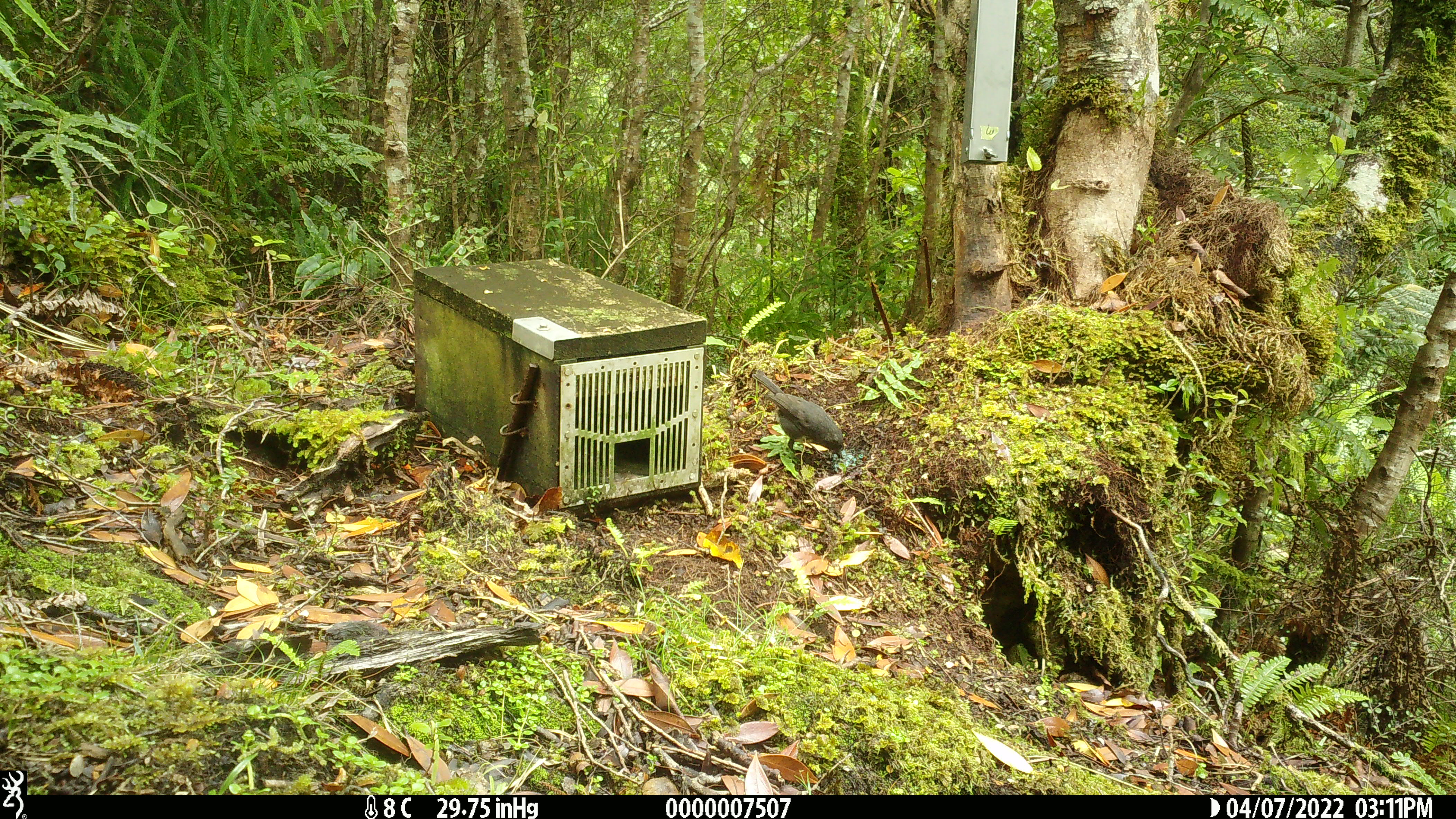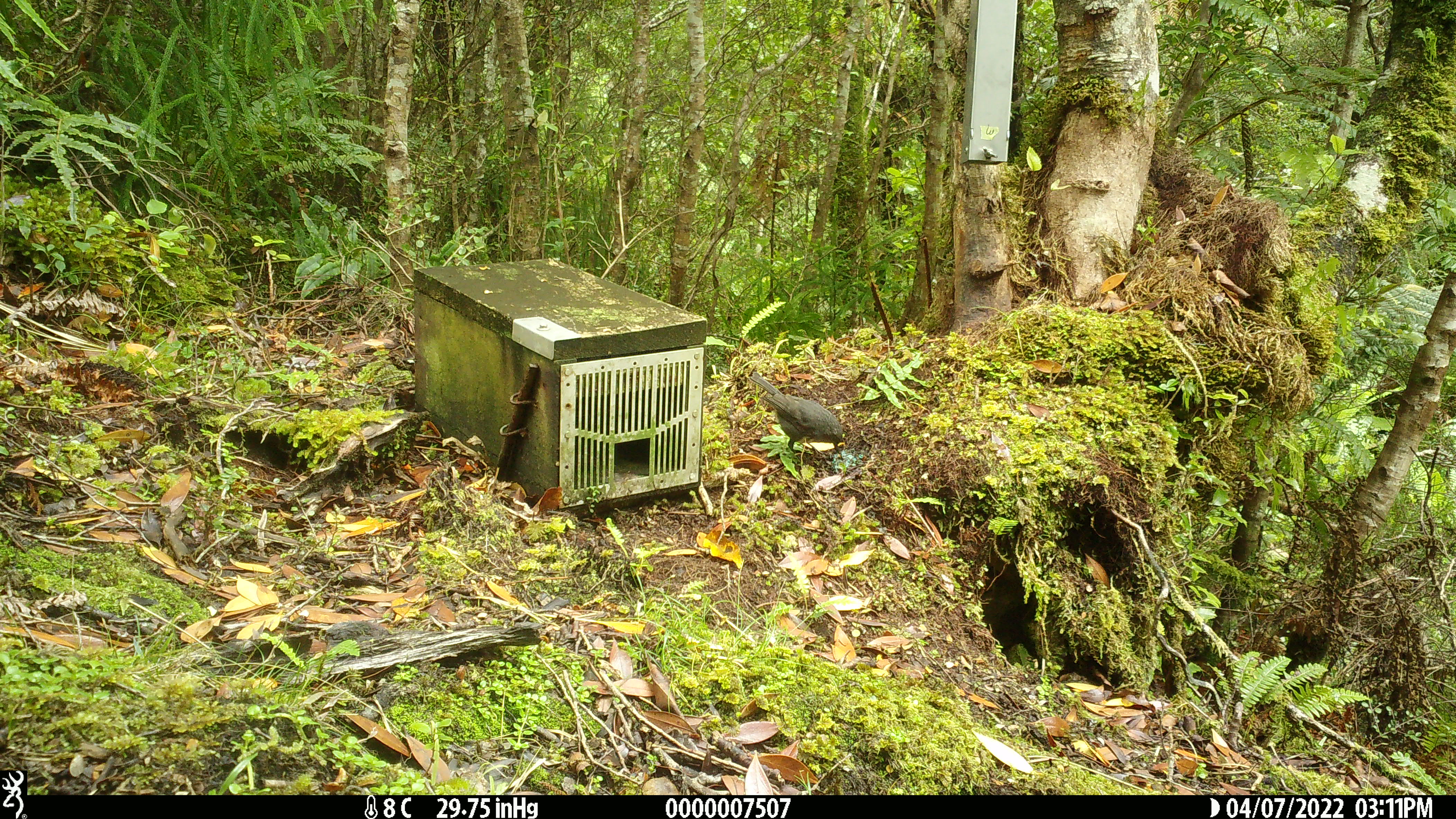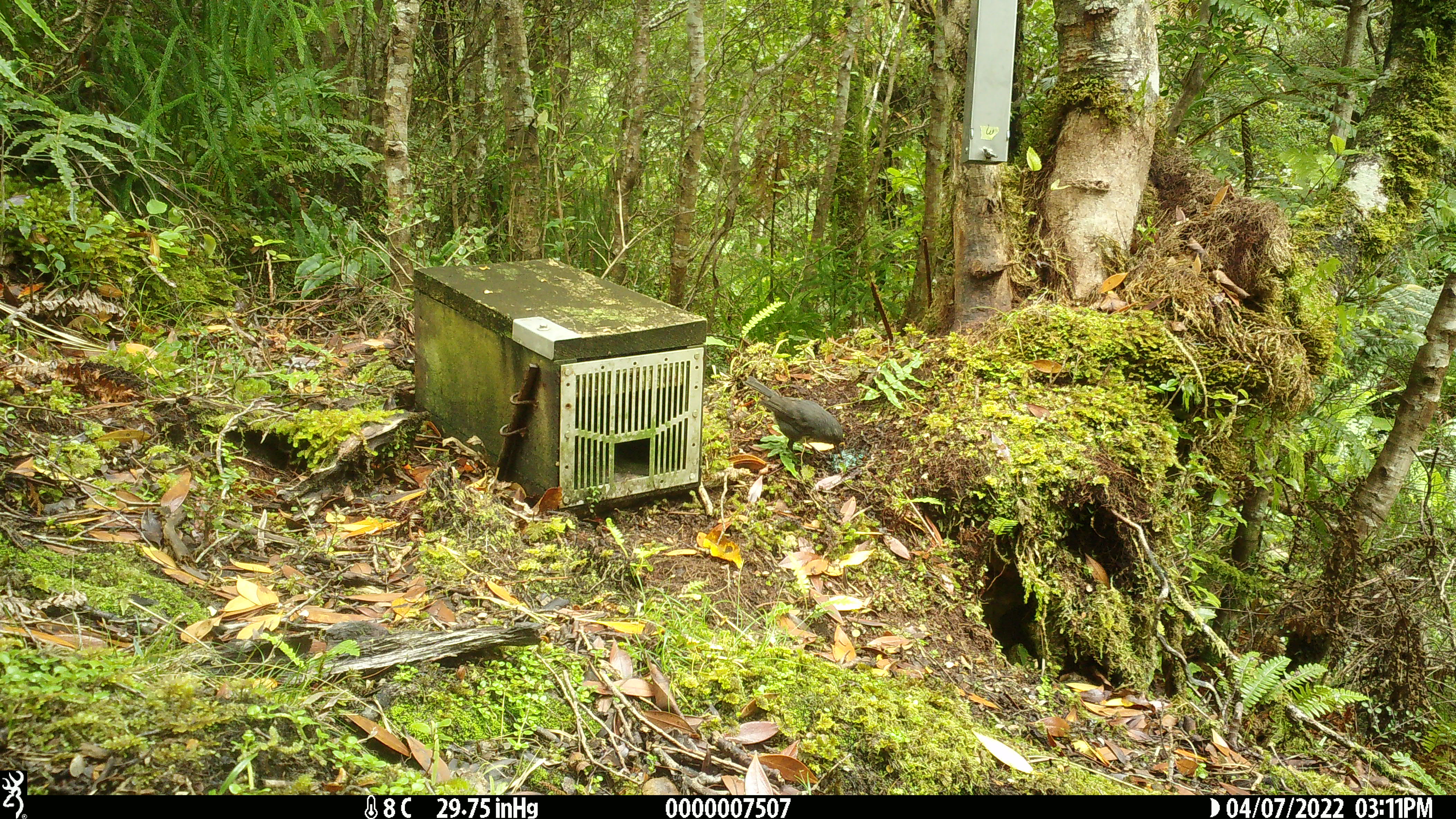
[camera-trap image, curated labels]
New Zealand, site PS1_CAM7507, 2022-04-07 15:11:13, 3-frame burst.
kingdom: Animalia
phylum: Chordata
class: Aves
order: Passeriformes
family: Petroicidae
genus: Petroica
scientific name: Petroica australis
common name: new zealand robin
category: robin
Robin (new zealand robin) (Petroica australis).